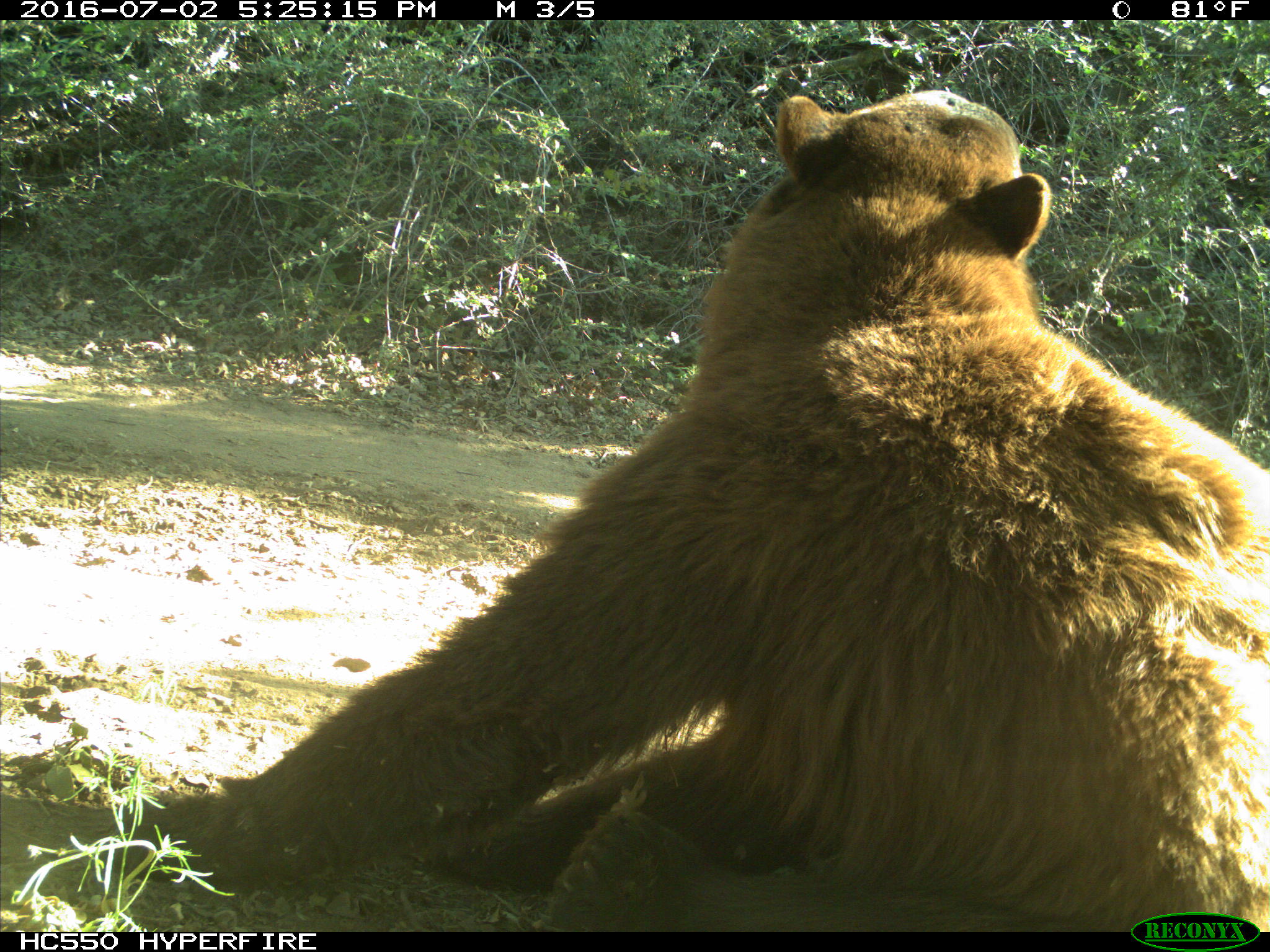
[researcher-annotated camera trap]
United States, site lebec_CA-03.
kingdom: Animalia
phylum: Chordata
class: Mammalia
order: Carnivora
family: Ursidae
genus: Ursus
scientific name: Ursus americanus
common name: american black bear